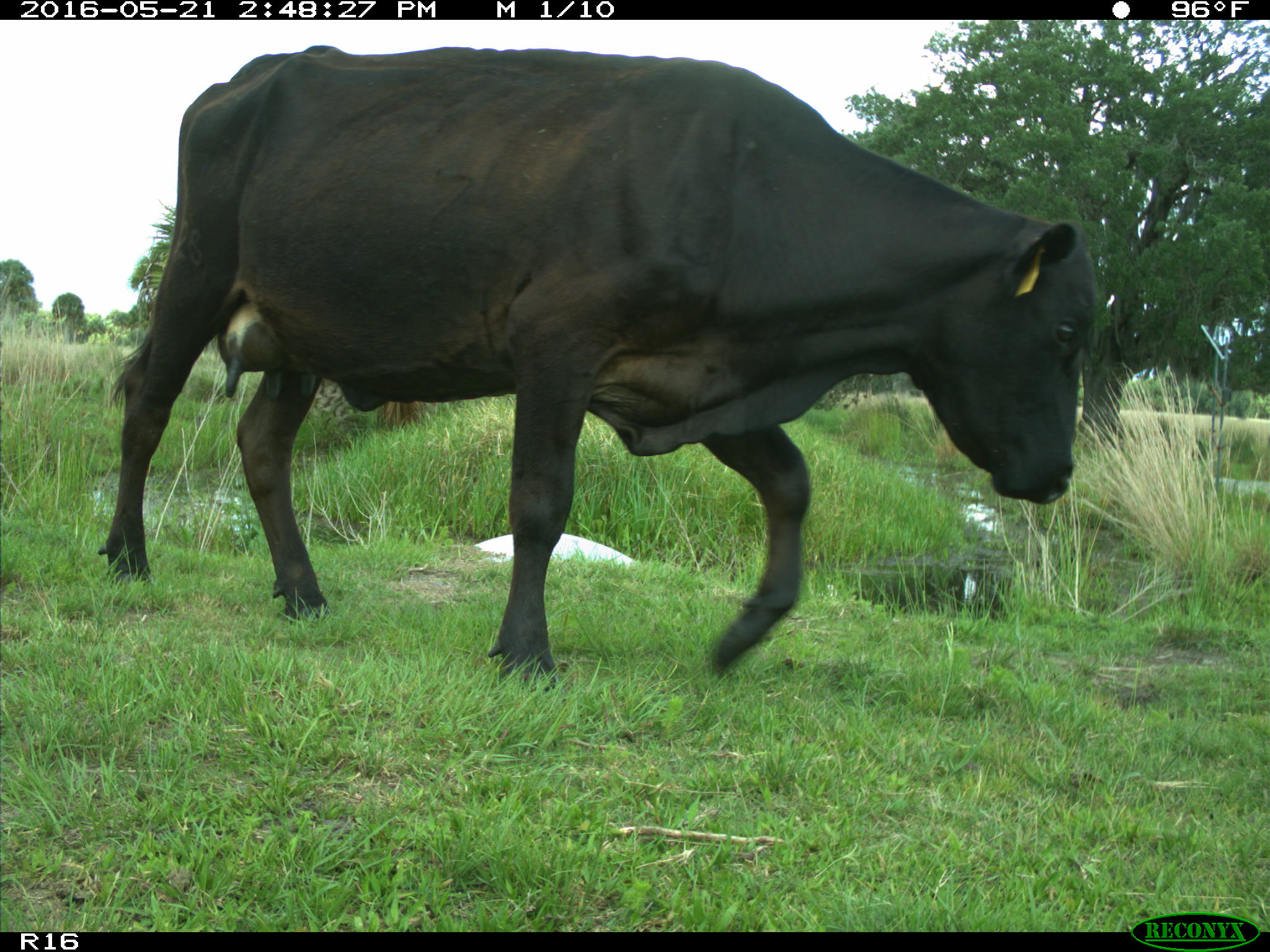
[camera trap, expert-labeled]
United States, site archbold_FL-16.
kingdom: Animalia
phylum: Chordata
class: Mammalia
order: Artiodactyla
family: Bovidae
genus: Bos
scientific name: Bos taurus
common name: domestic cow